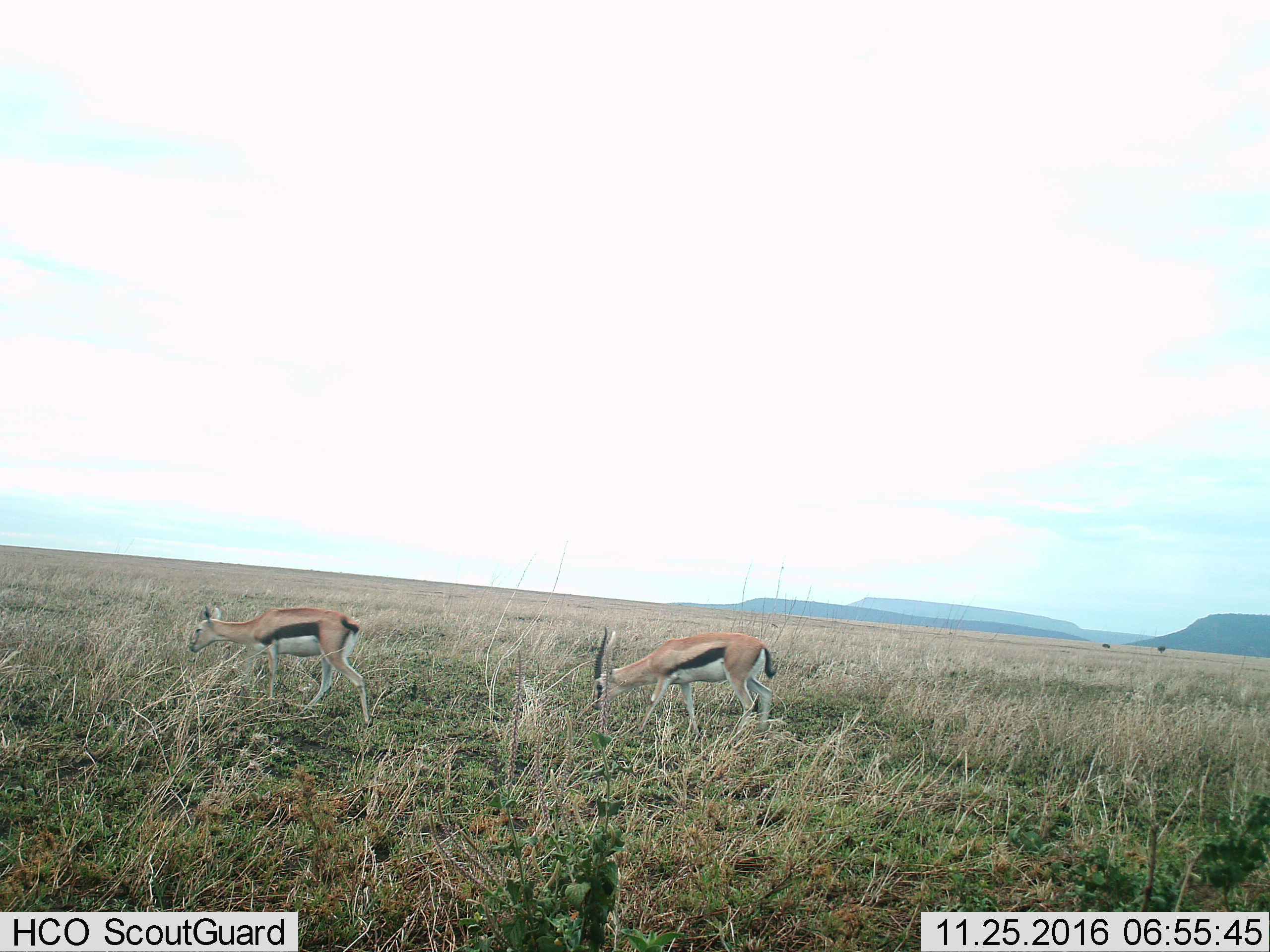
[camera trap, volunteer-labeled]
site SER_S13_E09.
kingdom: Animalia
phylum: Chordata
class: Mammalia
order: Artiodactyla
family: Bovidae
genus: Eudorcas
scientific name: Eudorcas thomsonii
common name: thomson's gazelle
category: gazellethomsons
Gazellethomsons (thomson's gazelle) (Eudorcas thomsonii), count 2. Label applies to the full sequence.